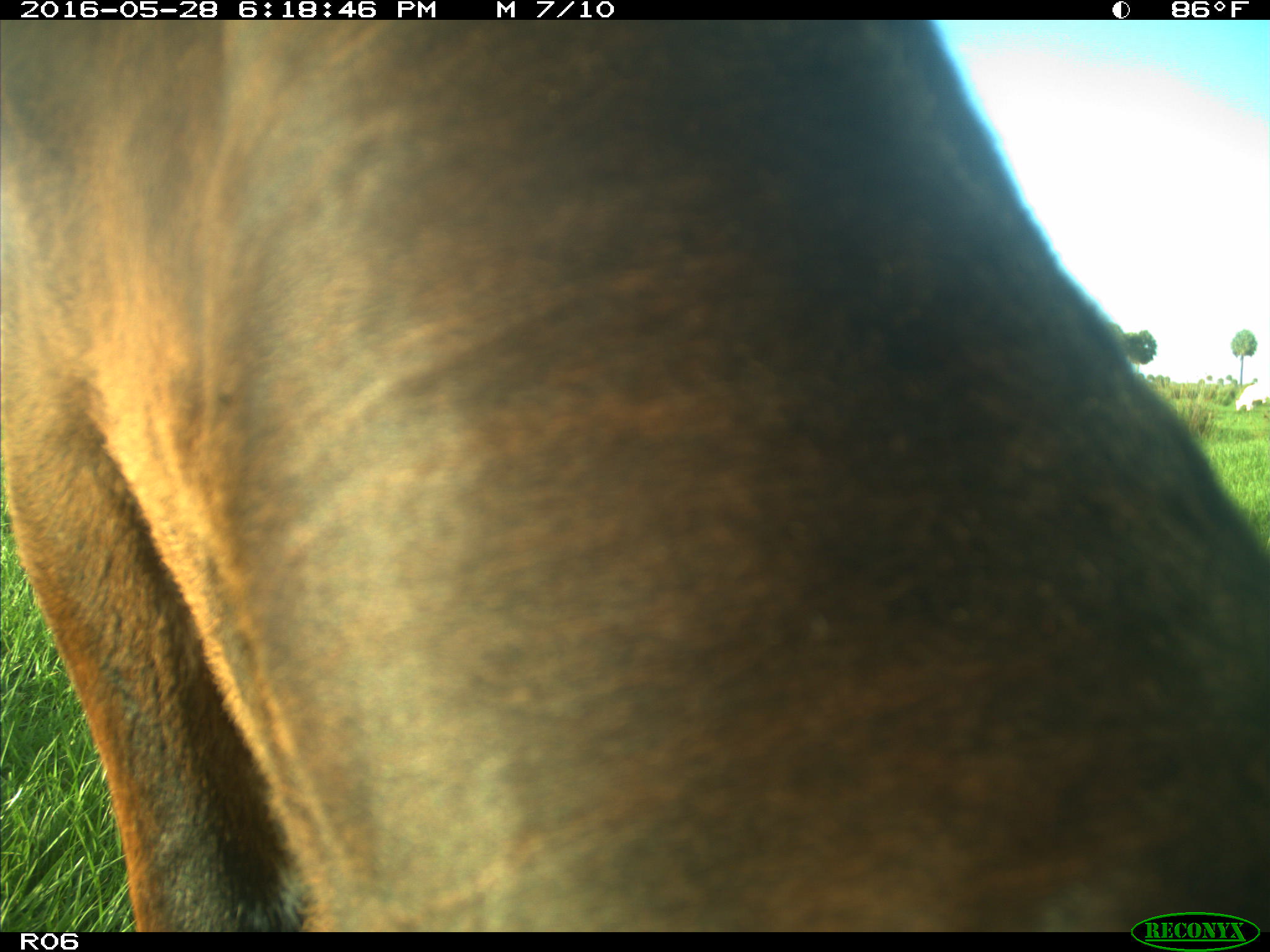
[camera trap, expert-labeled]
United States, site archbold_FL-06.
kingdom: Animalia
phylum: Chordata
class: Mammalia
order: Artiodactyla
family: Bovidae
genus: Bos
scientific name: Bos taurus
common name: domestic cow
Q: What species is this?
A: Bos taurus (domestic cow).